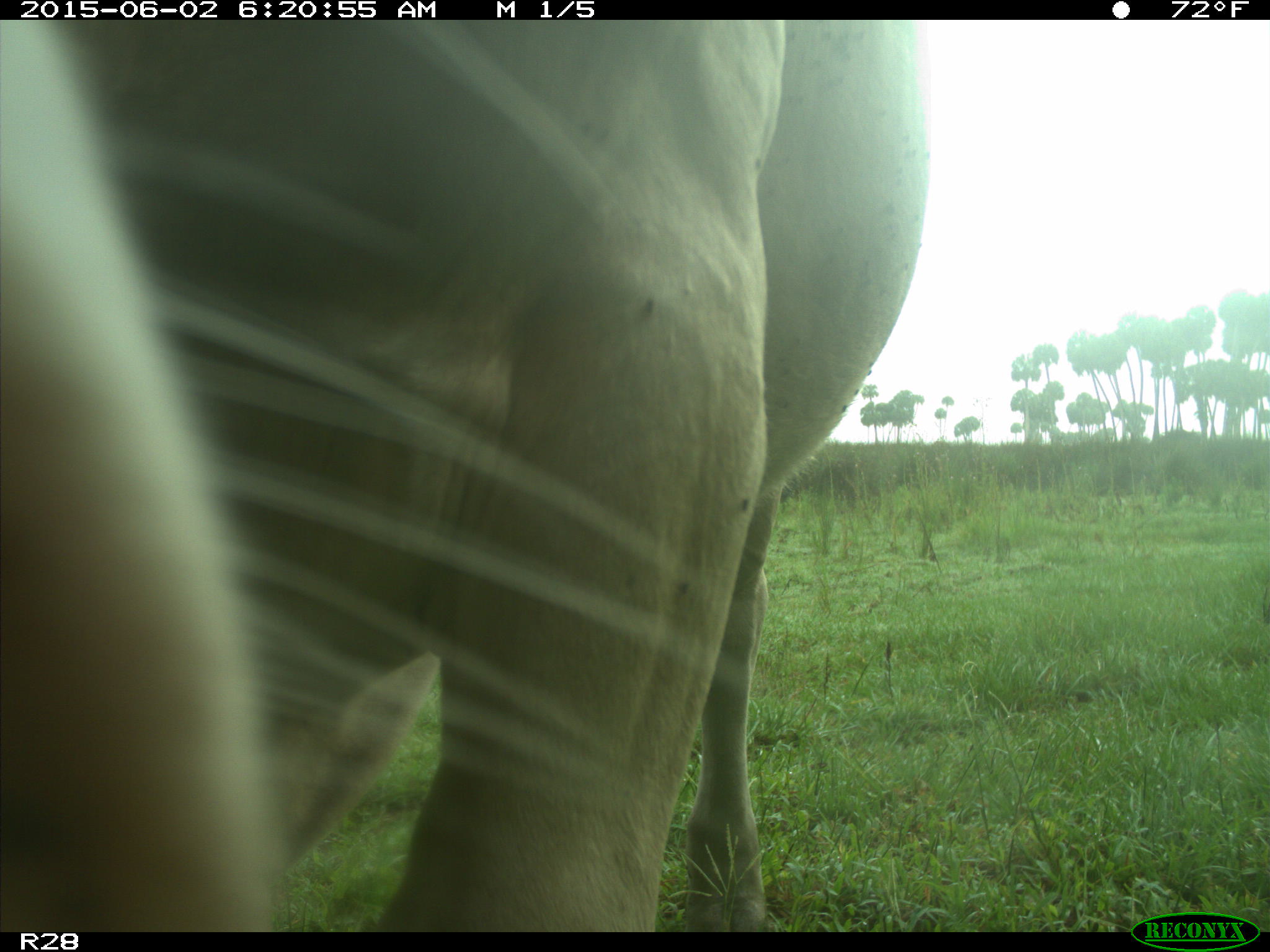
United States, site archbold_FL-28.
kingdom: Animalia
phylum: Chordata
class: Mammalia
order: Artiodactyla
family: Bovidae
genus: Bos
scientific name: Bos taurus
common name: domestic cow